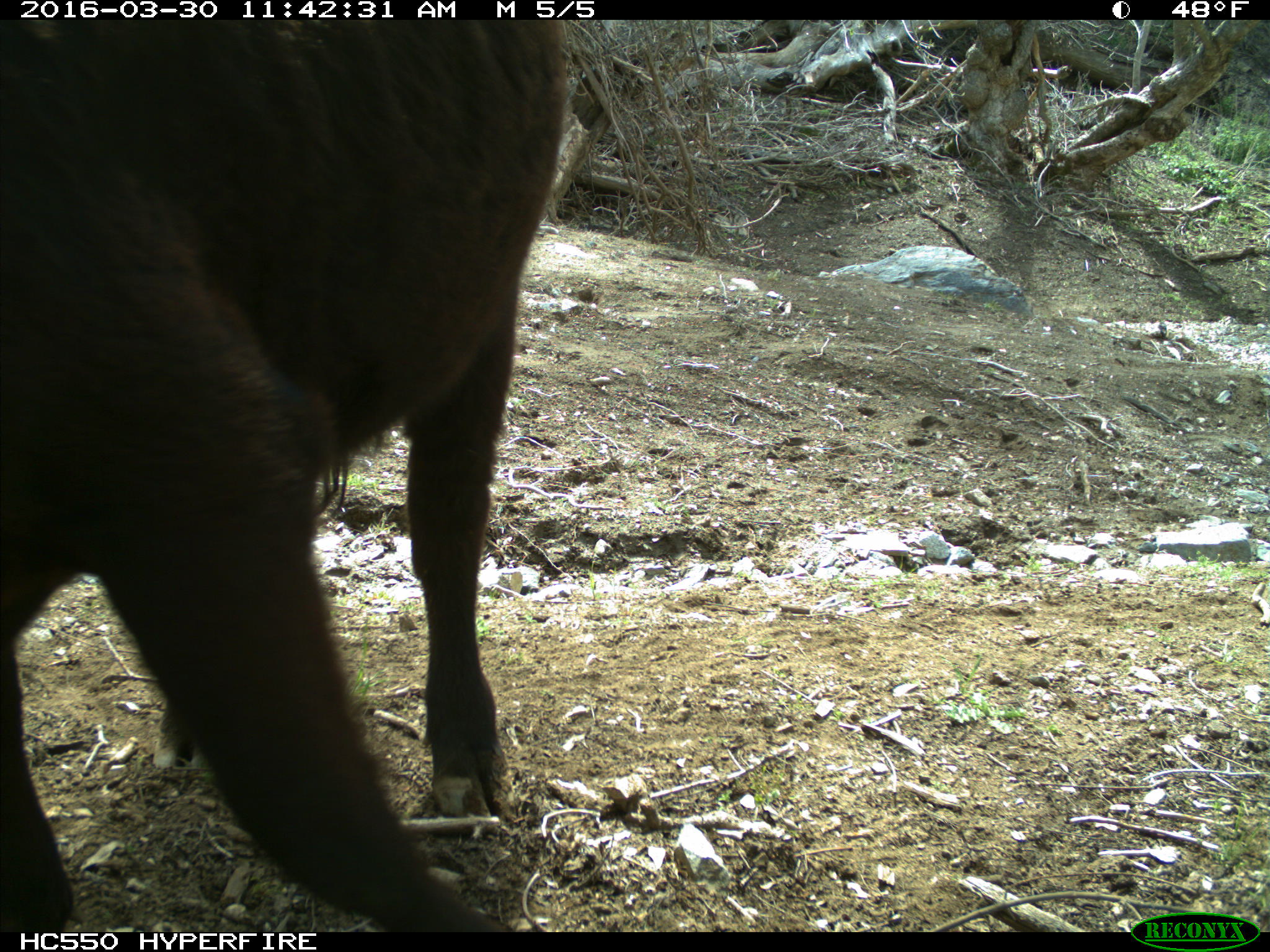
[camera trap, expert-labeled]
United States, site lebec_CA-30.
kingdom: Animalia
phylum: Chordata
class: Mammalia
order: Artiodactyla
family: Bovidae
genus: Bos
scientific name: Bos taurus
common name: domestic cow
Bos taurus (domestic cow).